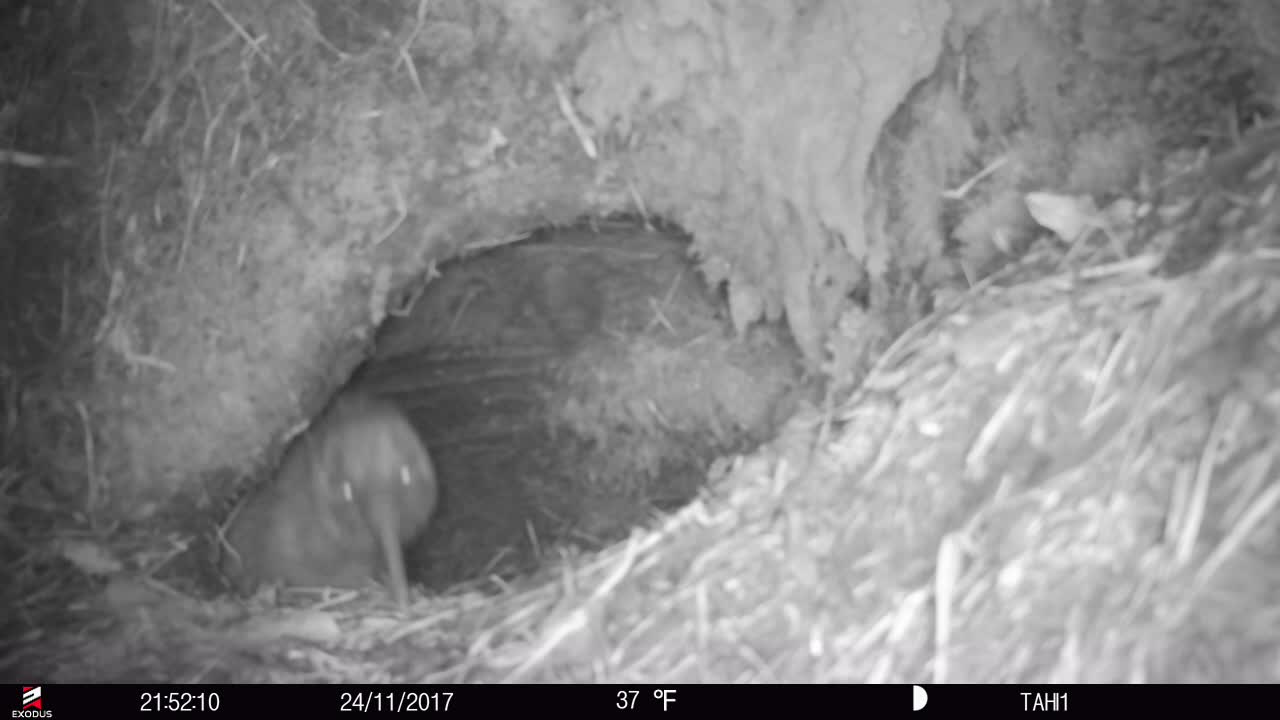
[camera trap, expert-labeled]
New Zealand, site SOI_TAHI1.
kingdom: Animalia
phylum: Chordata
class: Aves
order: Apterygiformes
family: Apterygidae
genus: Apteryx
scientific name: Apteryx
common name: kiwi